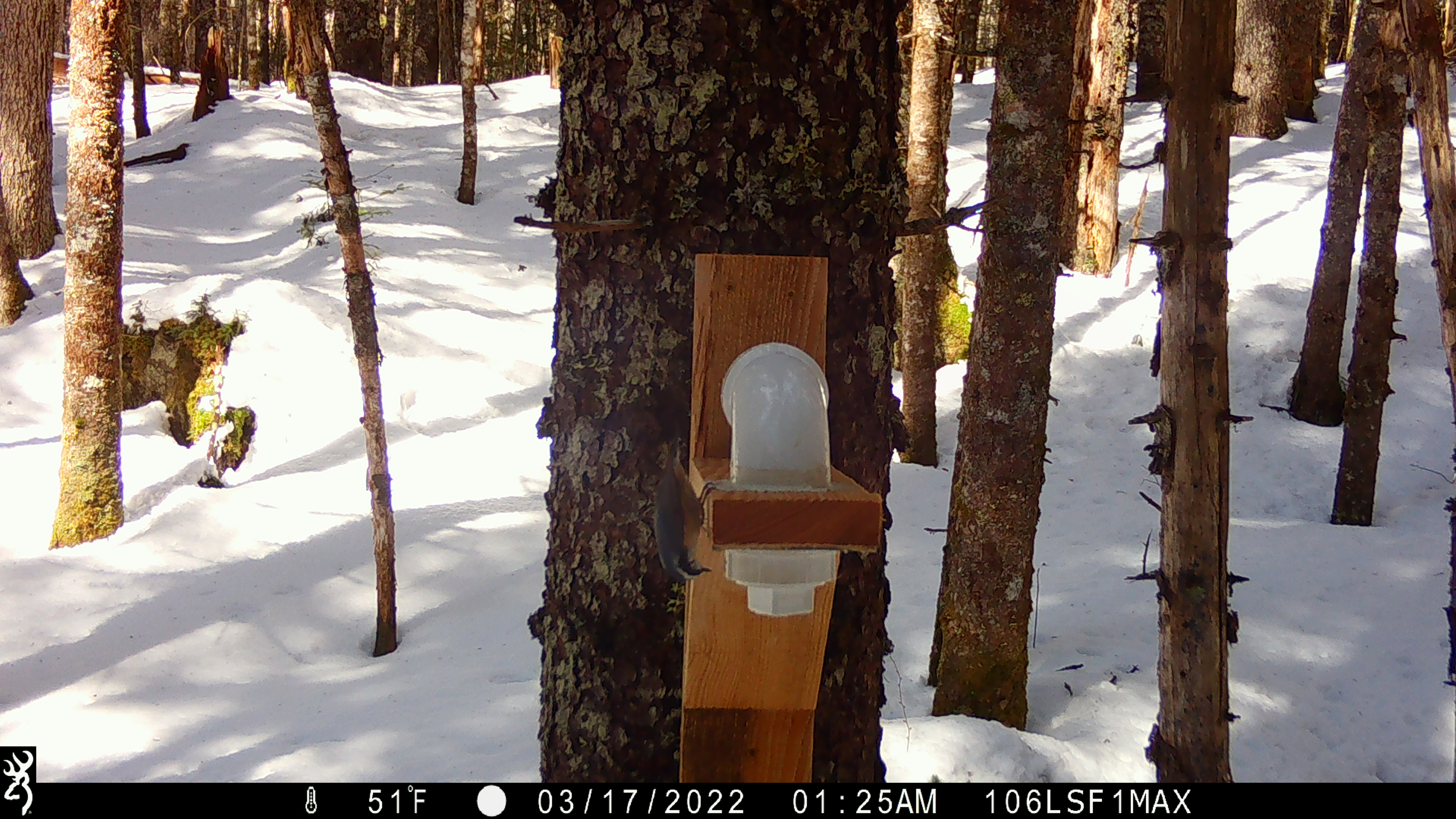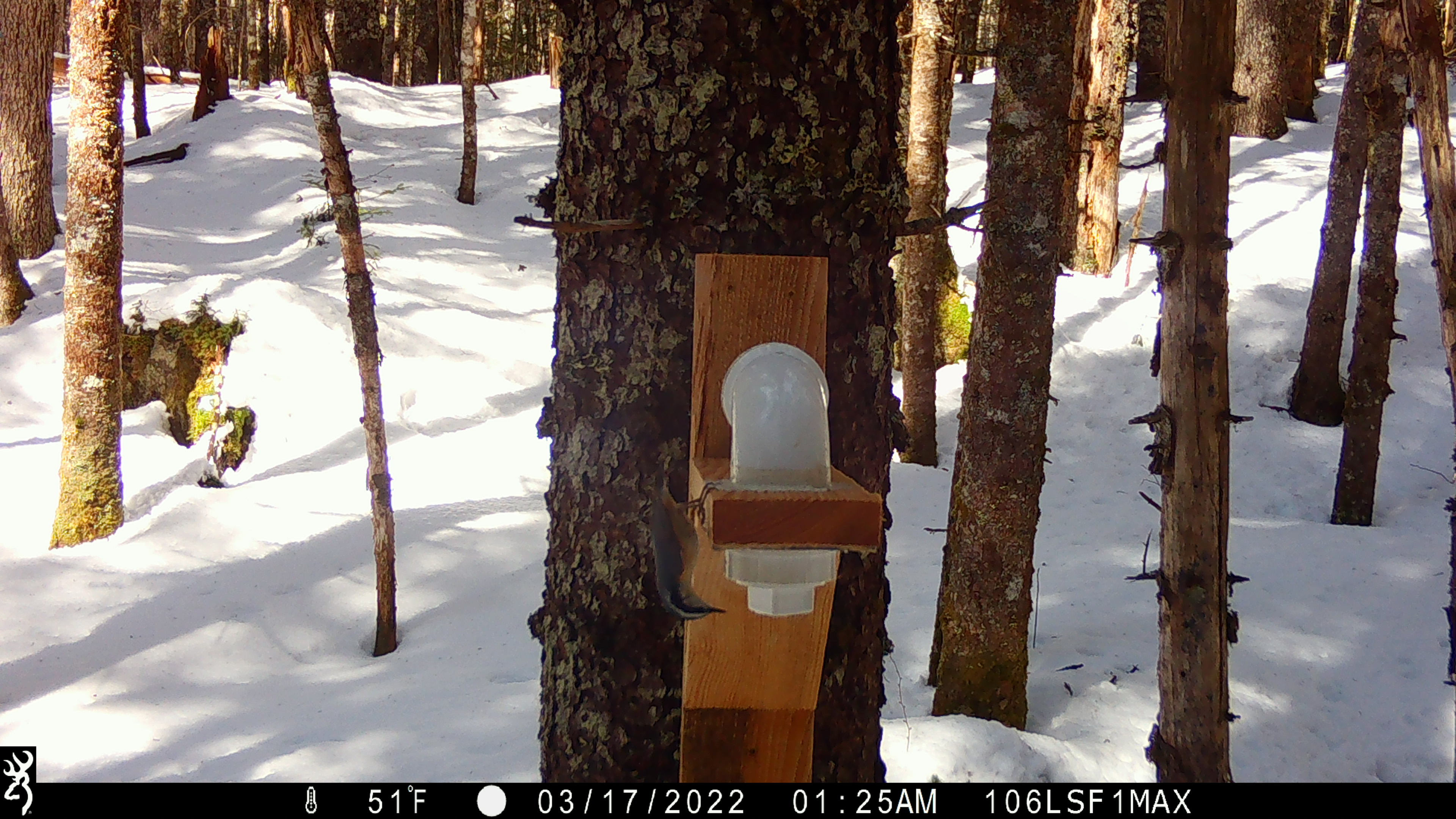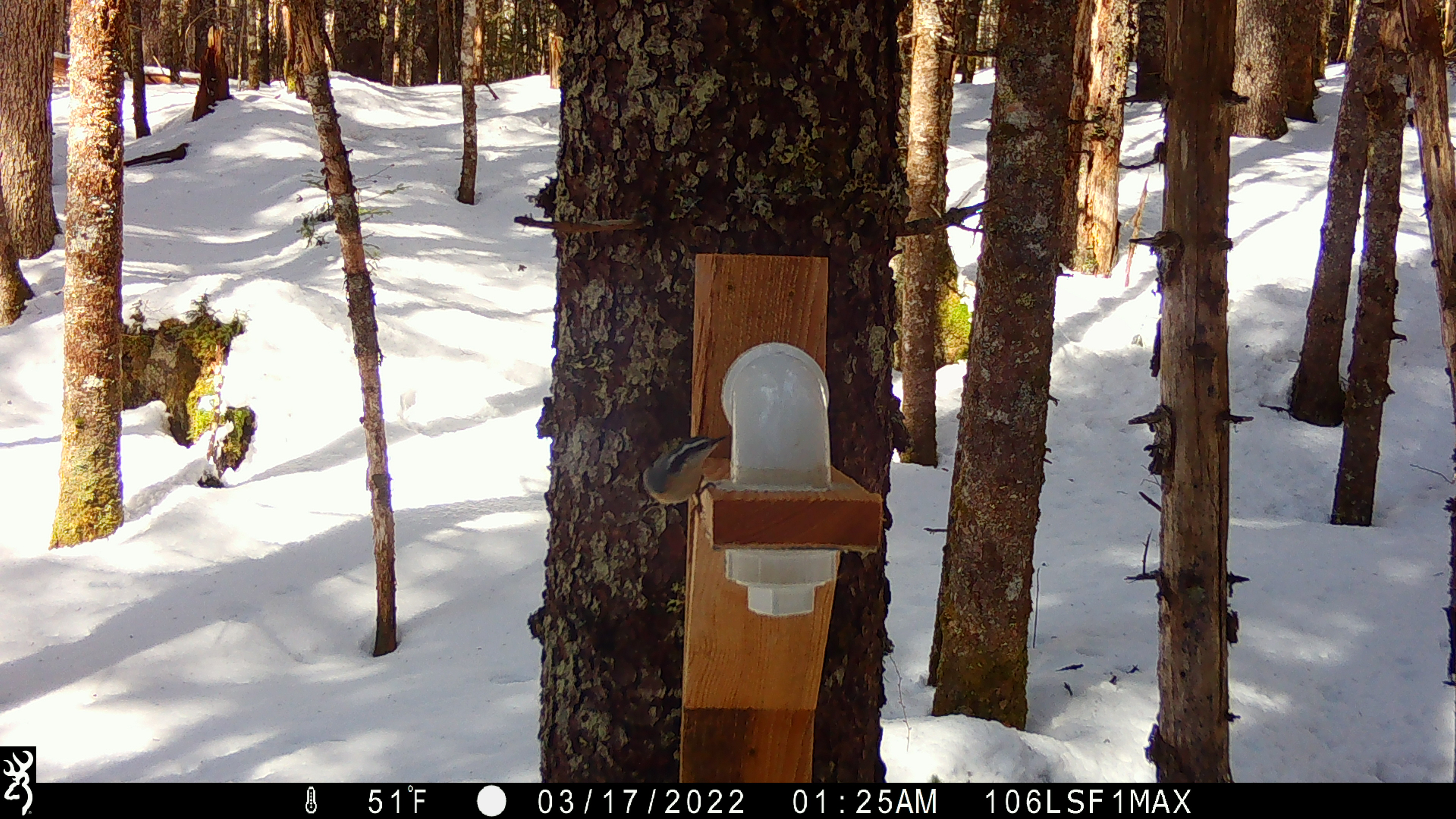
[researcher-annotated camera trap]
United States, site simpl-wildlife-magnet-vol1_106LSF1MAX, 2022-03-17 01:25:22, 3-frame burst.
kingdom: Animalia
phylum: Chordata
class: Aves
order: Passeriformes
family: Sittidae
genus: Sitta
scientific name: Sitta canadensis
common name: red-breasted nuthatch